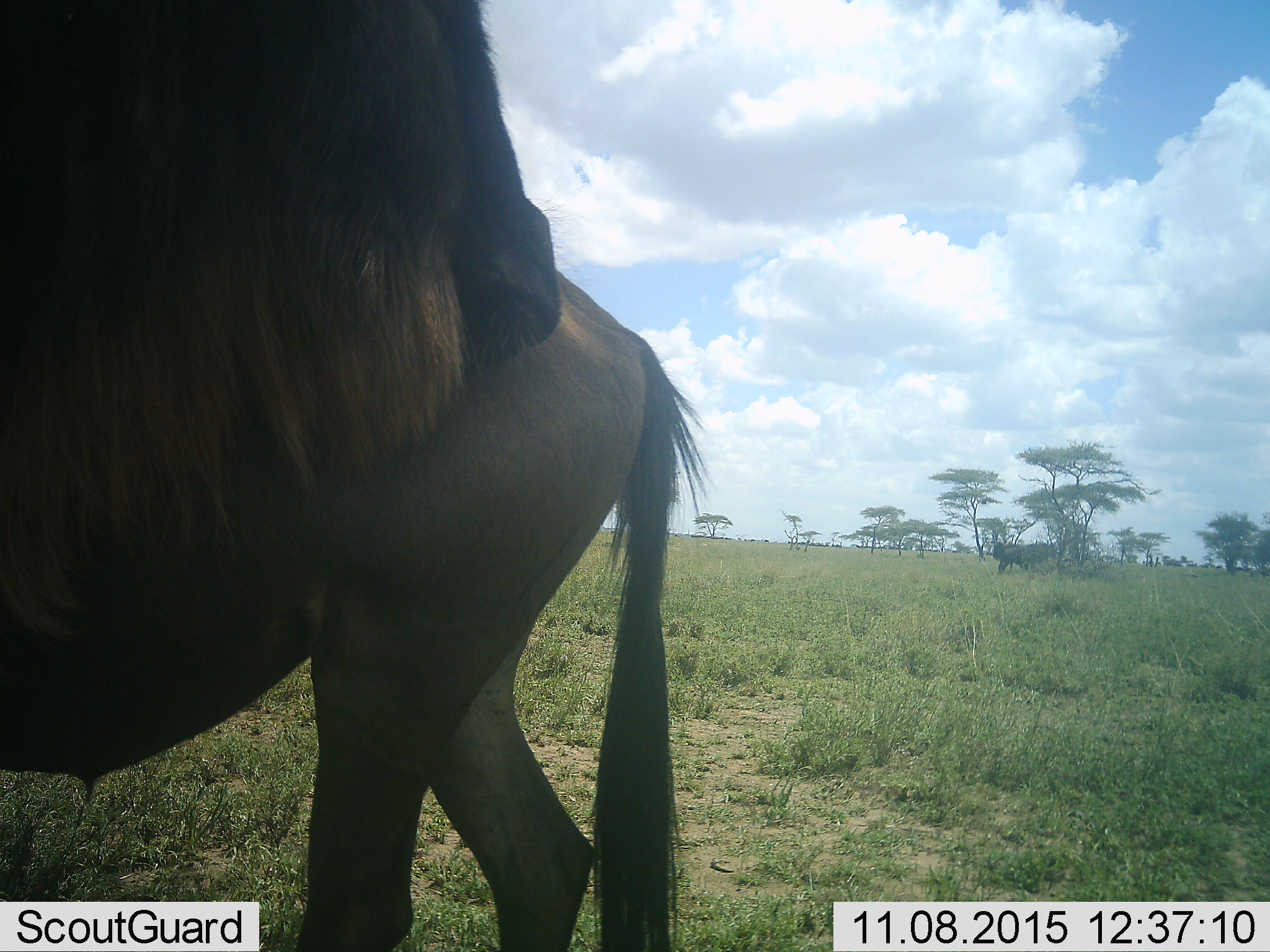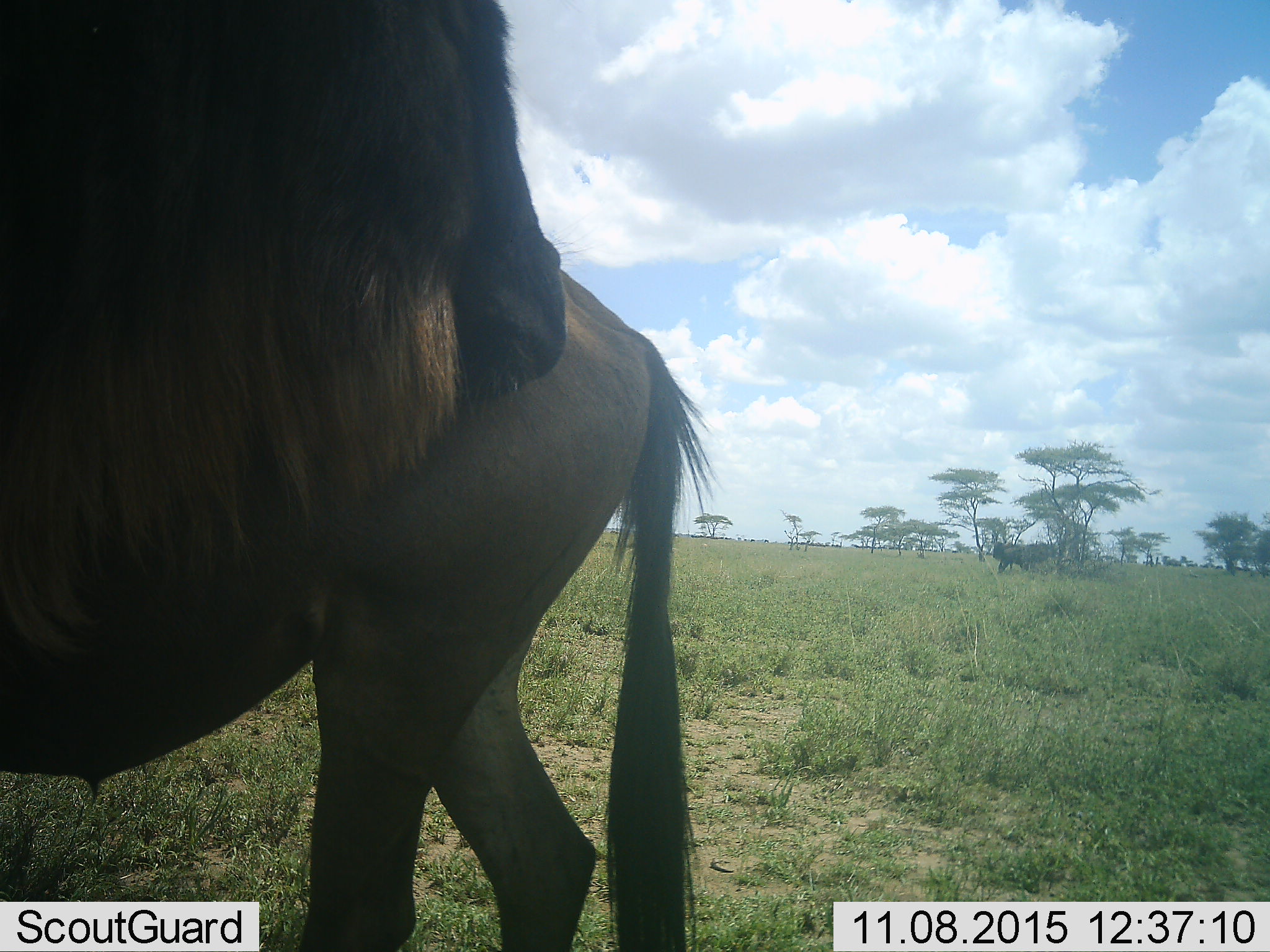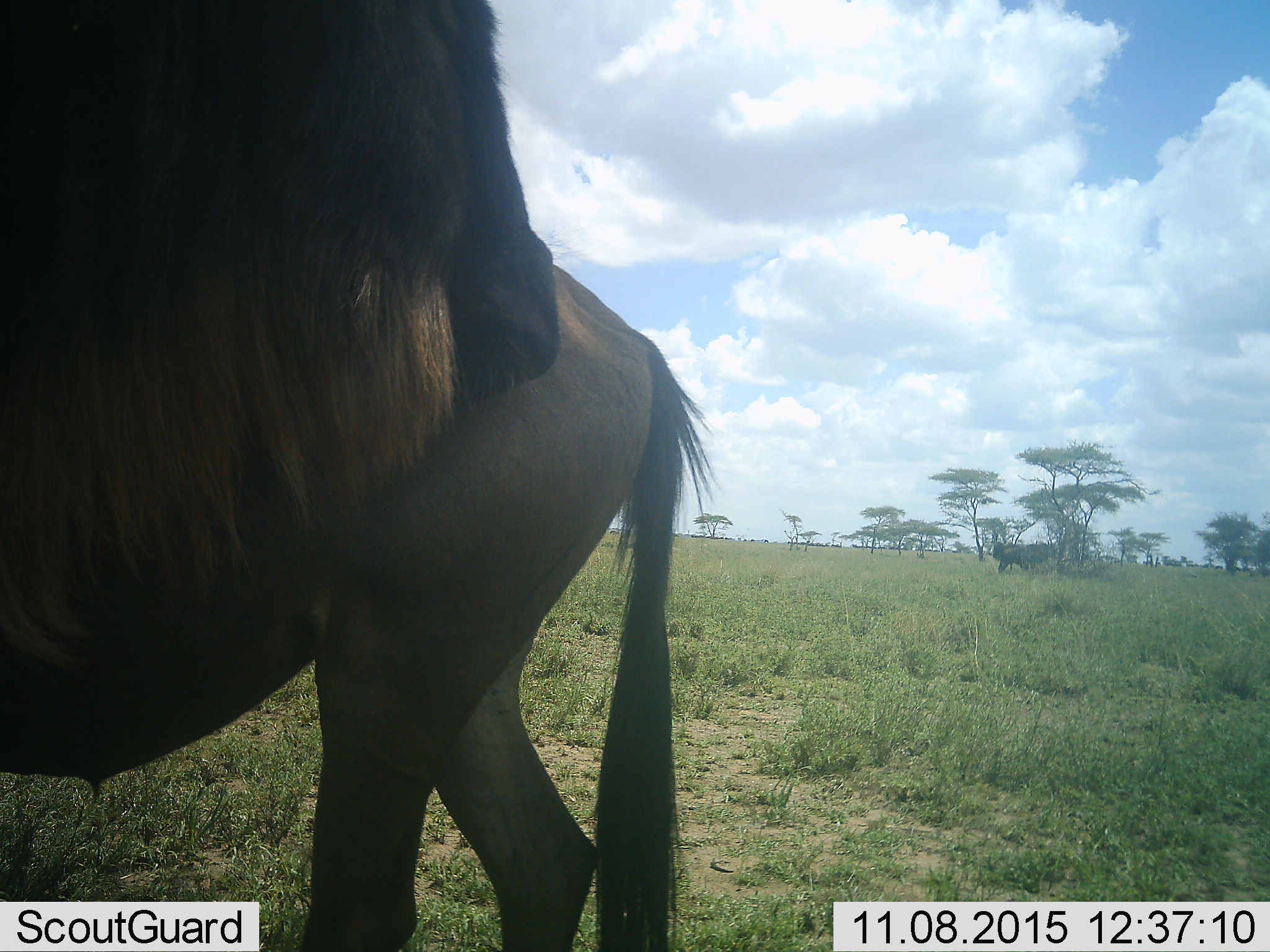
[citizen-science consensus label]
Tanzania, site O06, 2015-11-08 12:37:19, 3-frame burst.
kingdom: Animalia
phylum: Chordata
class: Mammalia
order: Artiodactyla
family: Bovidae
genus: Connochaetes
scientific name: Connochaetes taurinus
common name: blue wildebeest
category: wildebeest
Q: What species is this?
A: Wildebeest (blue wildebeest) (Connochaetes taurinus).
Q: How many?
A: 1.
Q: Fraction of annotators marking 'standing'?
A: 71%.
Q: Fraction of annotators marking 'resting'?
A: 0%.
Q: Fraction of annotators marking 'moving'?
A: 14%.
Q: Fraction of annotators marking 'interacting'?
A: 14%.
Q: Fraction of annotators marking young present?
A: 0%.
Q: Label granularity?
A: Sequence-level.